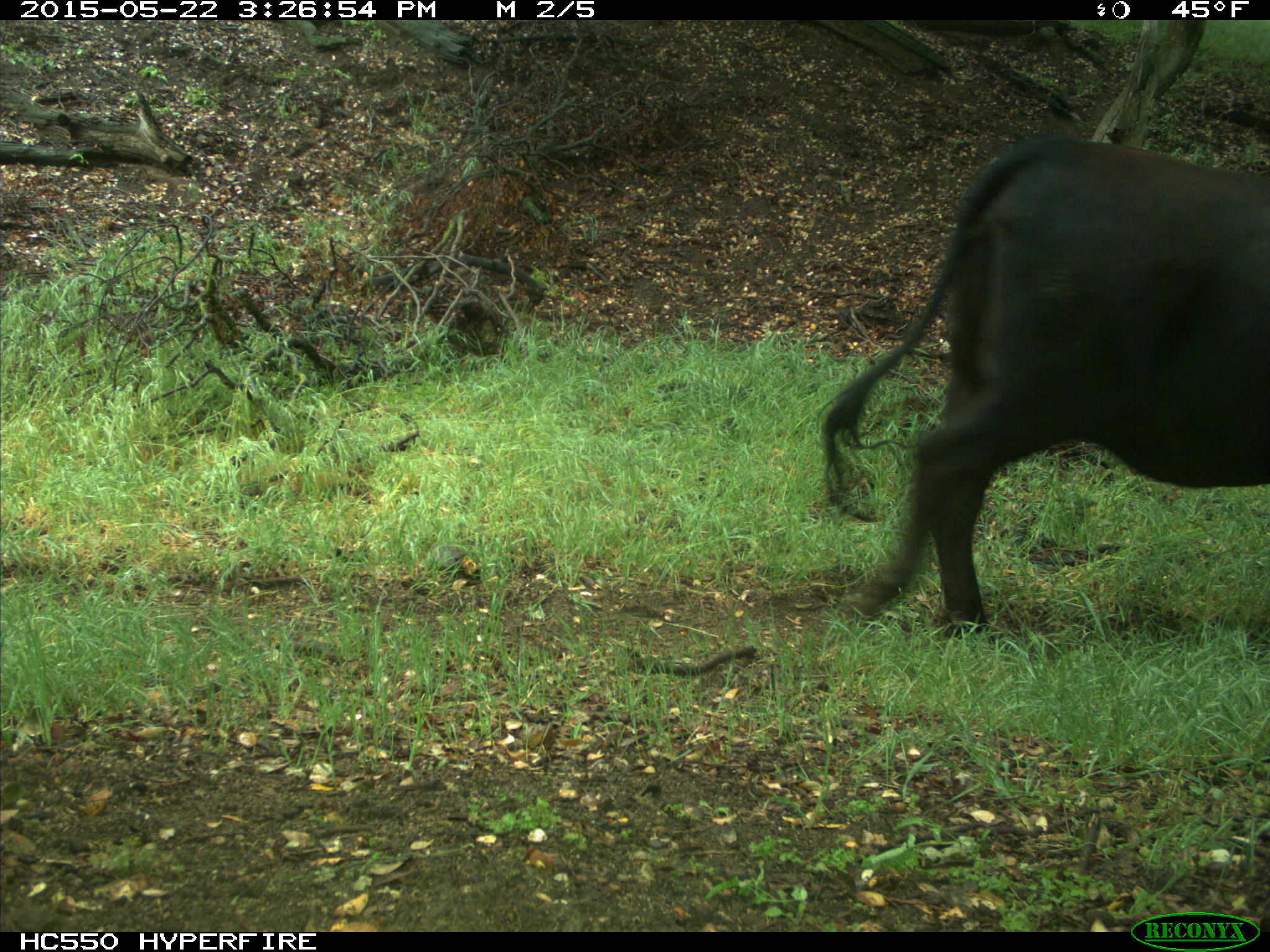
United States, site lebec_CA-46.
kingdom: Animalia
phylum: Chordata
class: Mammalia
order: Artiodactyla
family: Bovidae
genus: Bos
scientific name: Bos taurus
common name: domestic cow